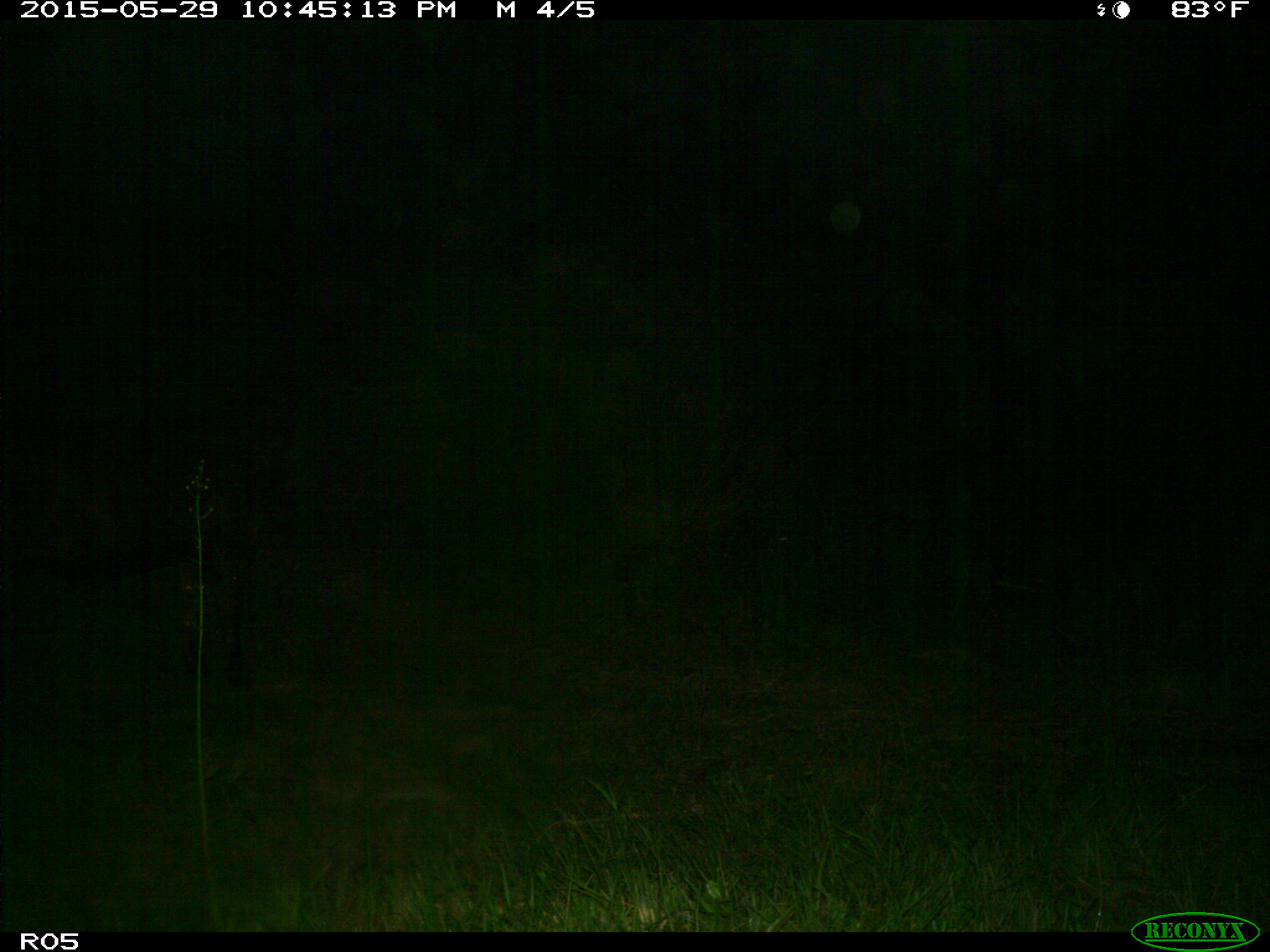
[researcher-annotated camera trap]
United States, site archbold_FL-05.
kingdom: Animalia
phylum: Chordata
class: Mammalia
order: Artiodactyla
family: Bovidae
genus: Bos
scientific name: Bos taurus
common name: domestic cow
Bos taurus (domestic cow).